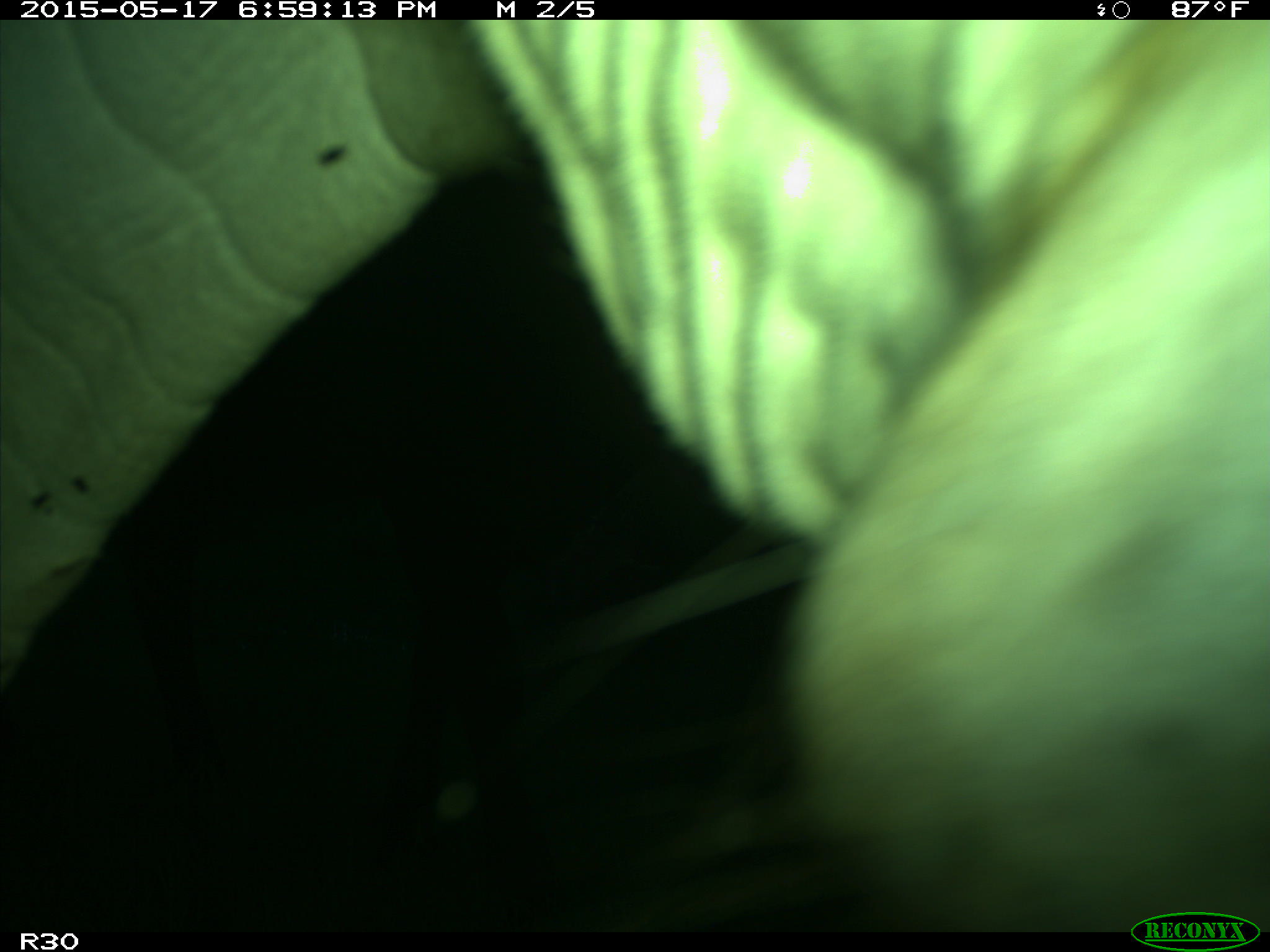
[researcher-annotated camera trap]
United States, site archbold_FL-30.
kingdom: Animalia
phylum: Chordata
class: Mammalia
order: Artiodactyla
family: Bovidae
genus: Bos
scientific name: Bos taurus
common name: domestic cow